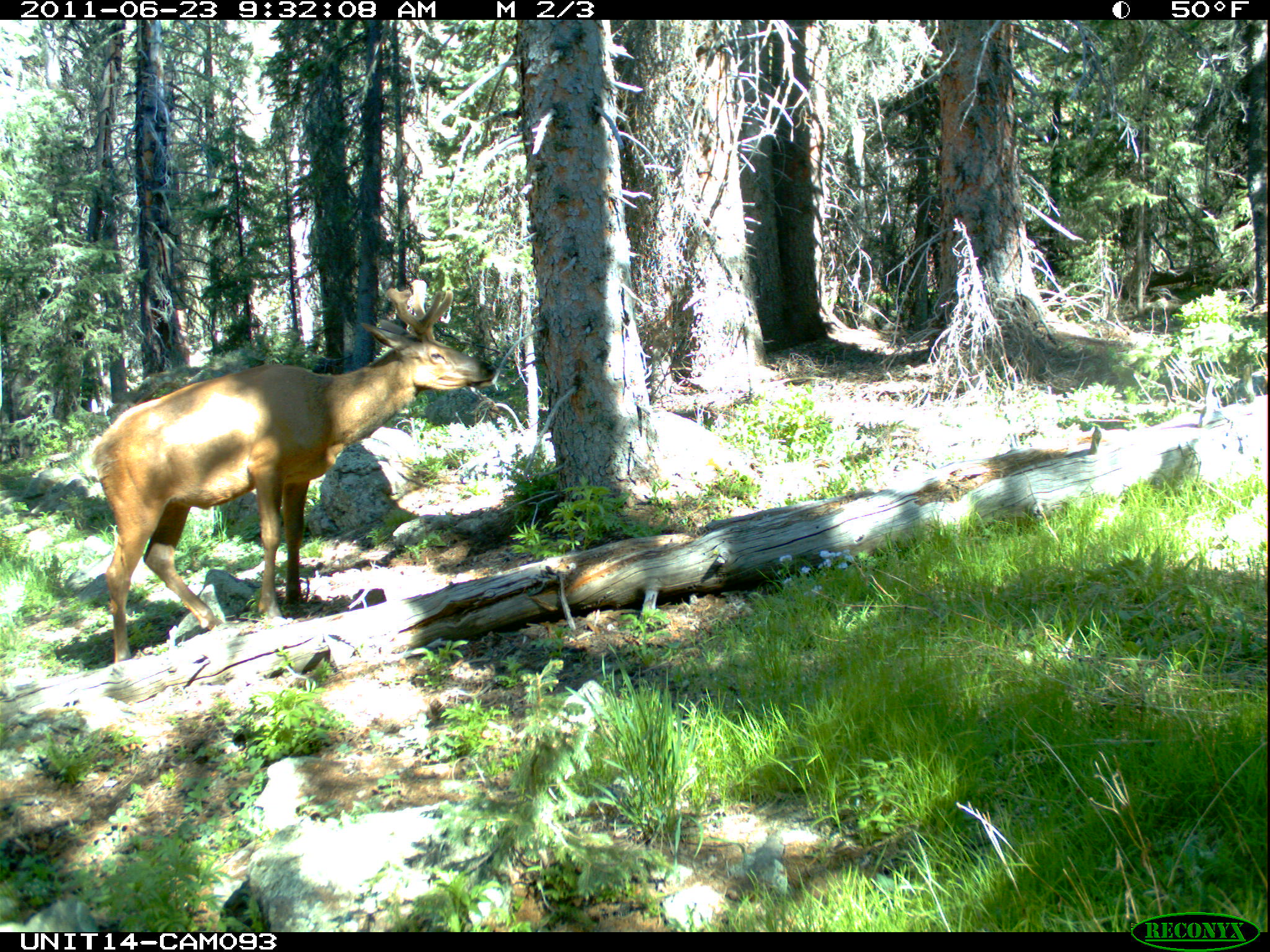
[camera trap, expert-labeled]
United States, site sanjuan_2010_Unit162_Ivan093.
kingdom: Animalia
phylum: Chordata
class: Mammalia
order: Artiodactyla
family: Cervidae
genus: Cervus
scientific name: Cervus elaphus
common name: red deer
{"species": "Cervus elaphus (red deer)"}